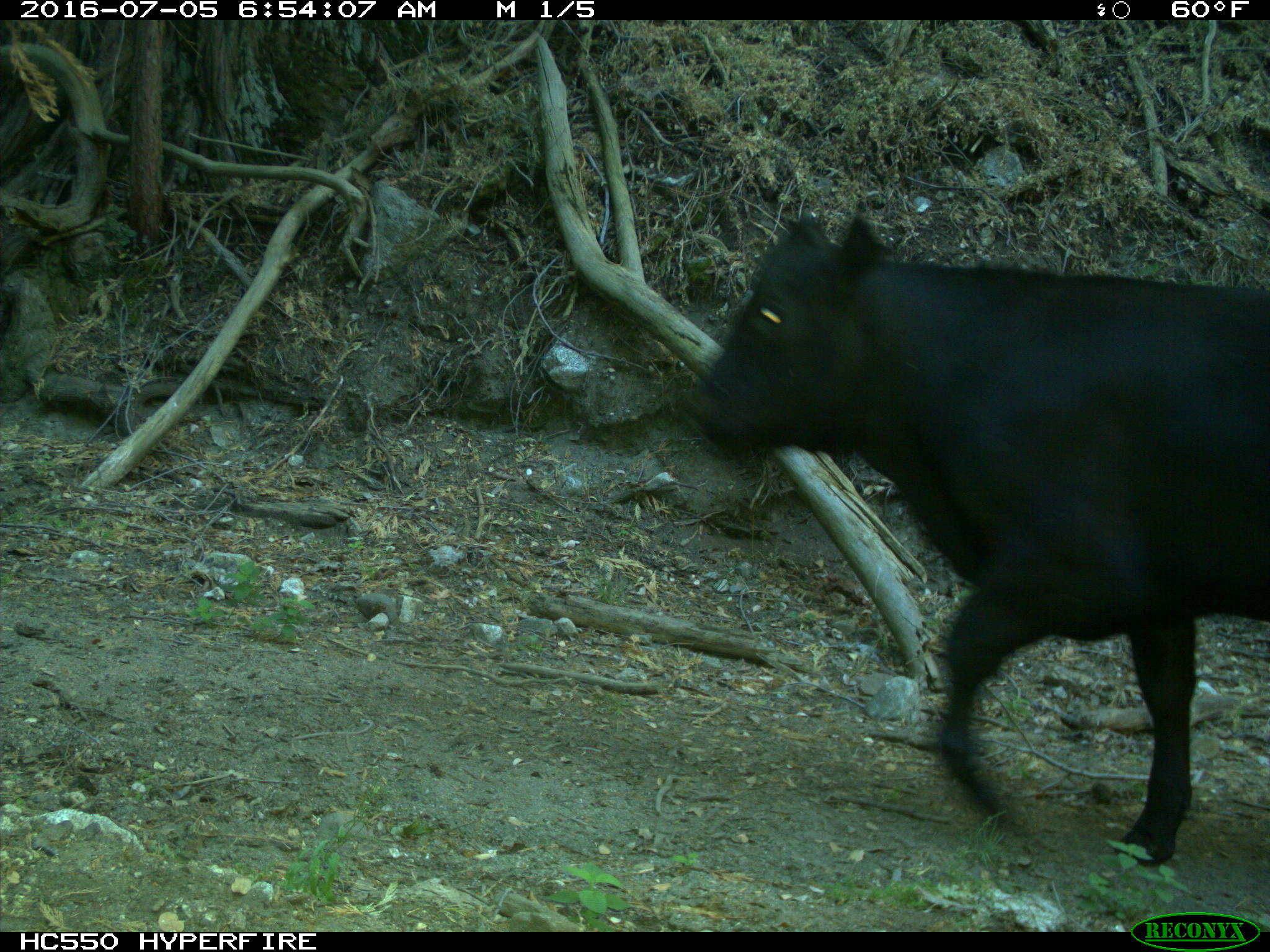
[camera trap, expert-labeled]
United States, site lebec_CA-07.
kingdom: Animalia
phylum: Chordata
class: Mammalia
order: Artiodactyla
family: Bovidae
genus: Bos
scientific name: Bos taurus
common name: domestic cow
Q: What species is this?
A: Bos taurus (domestic cow).